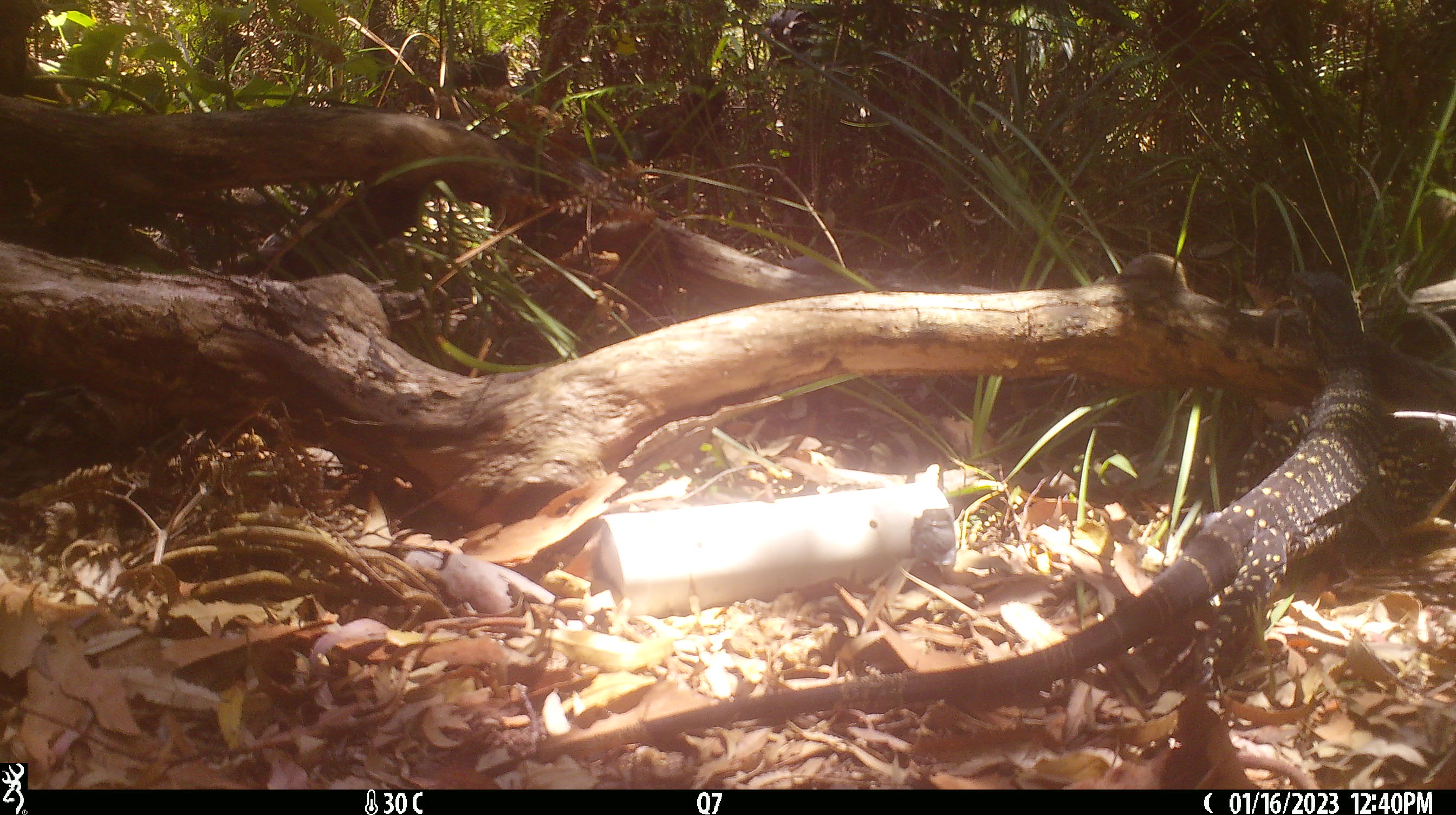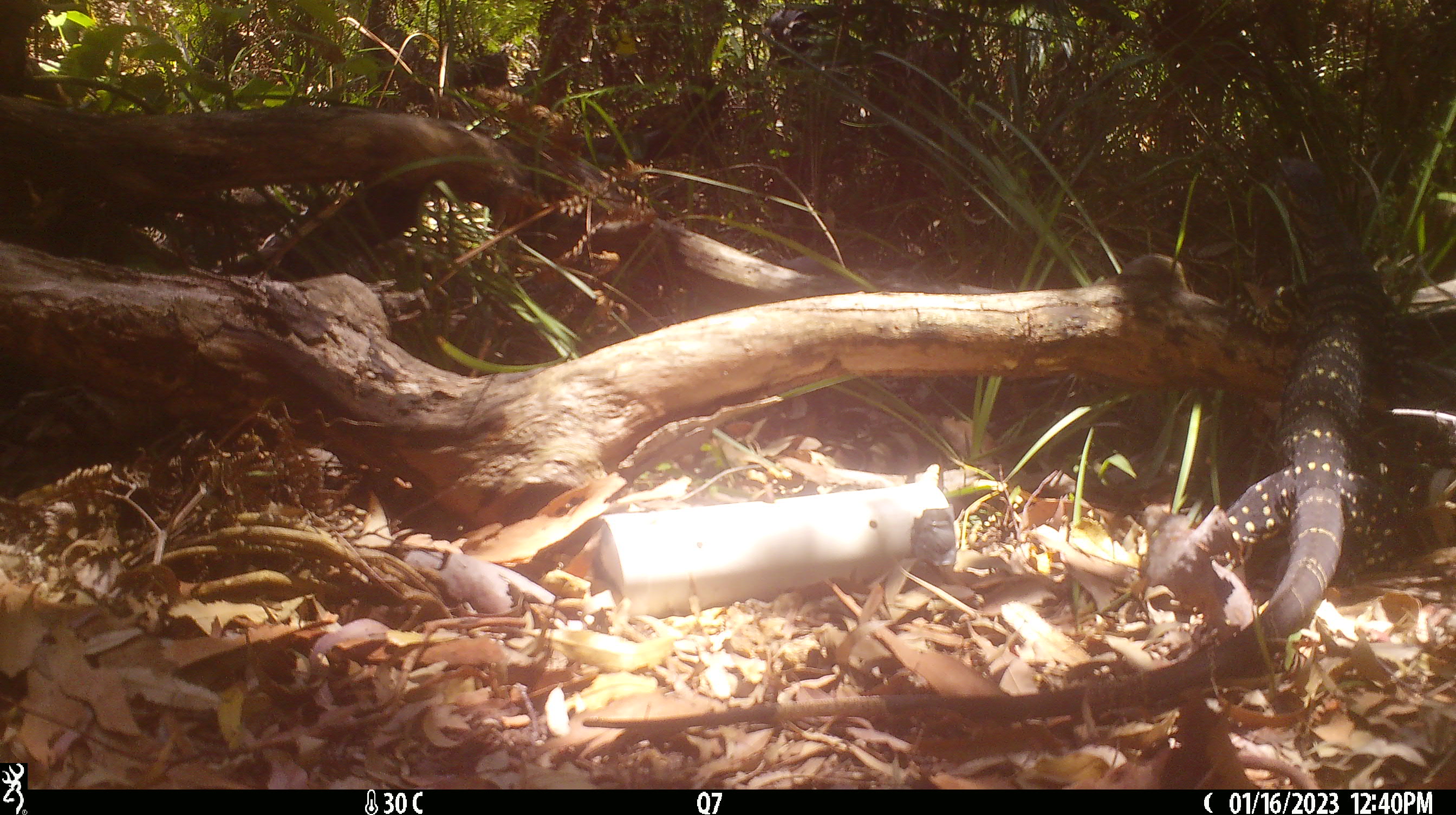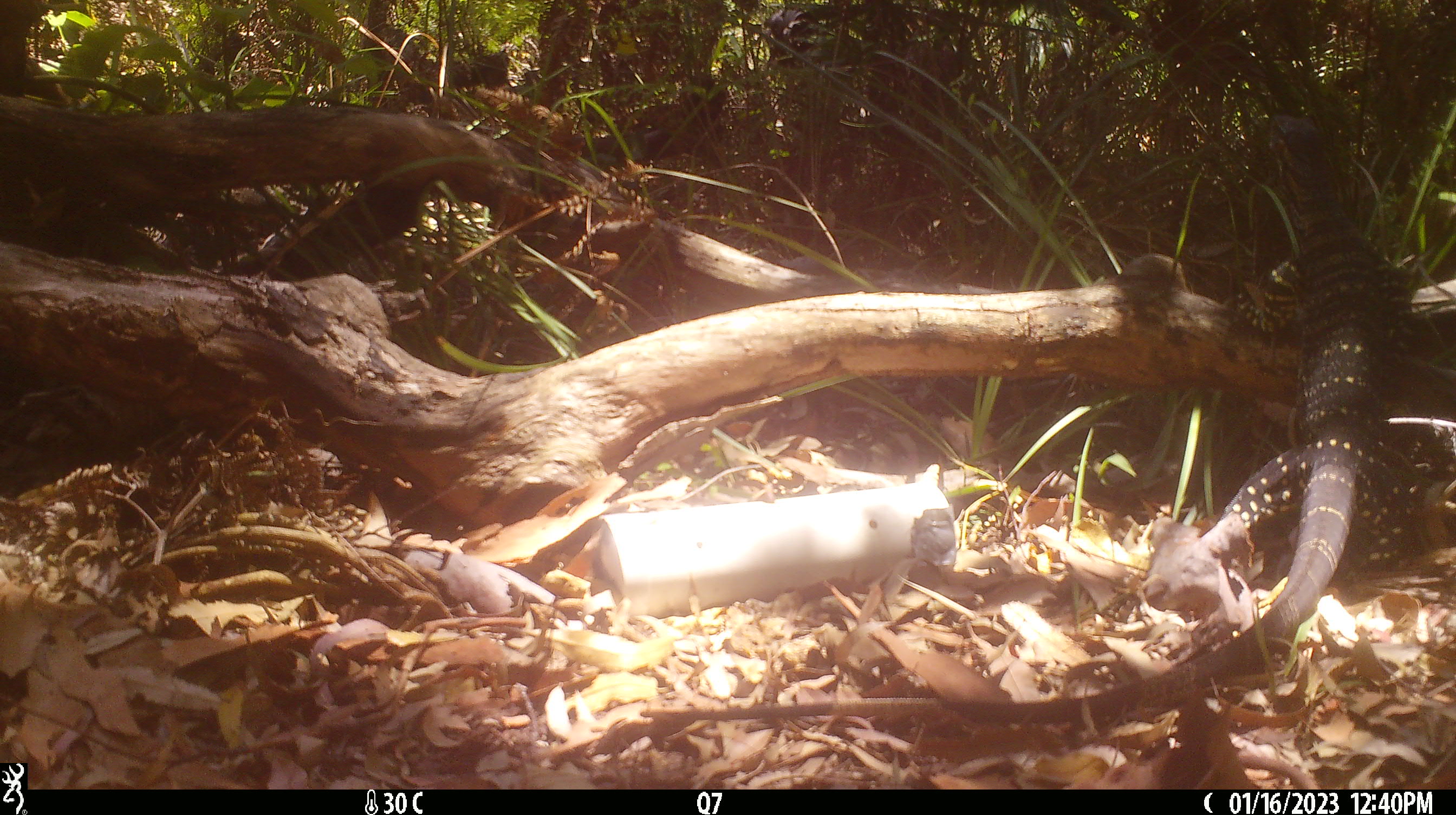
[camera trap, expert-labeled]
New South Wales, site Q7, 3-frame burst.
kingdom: Animalia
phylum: Chordata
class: Reptilia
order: Squamata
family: Varanidae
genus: Varanus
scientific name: Varanus varius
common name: lace monitor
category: goanna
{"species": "goanna (lace monitor) (Varanus varius)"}